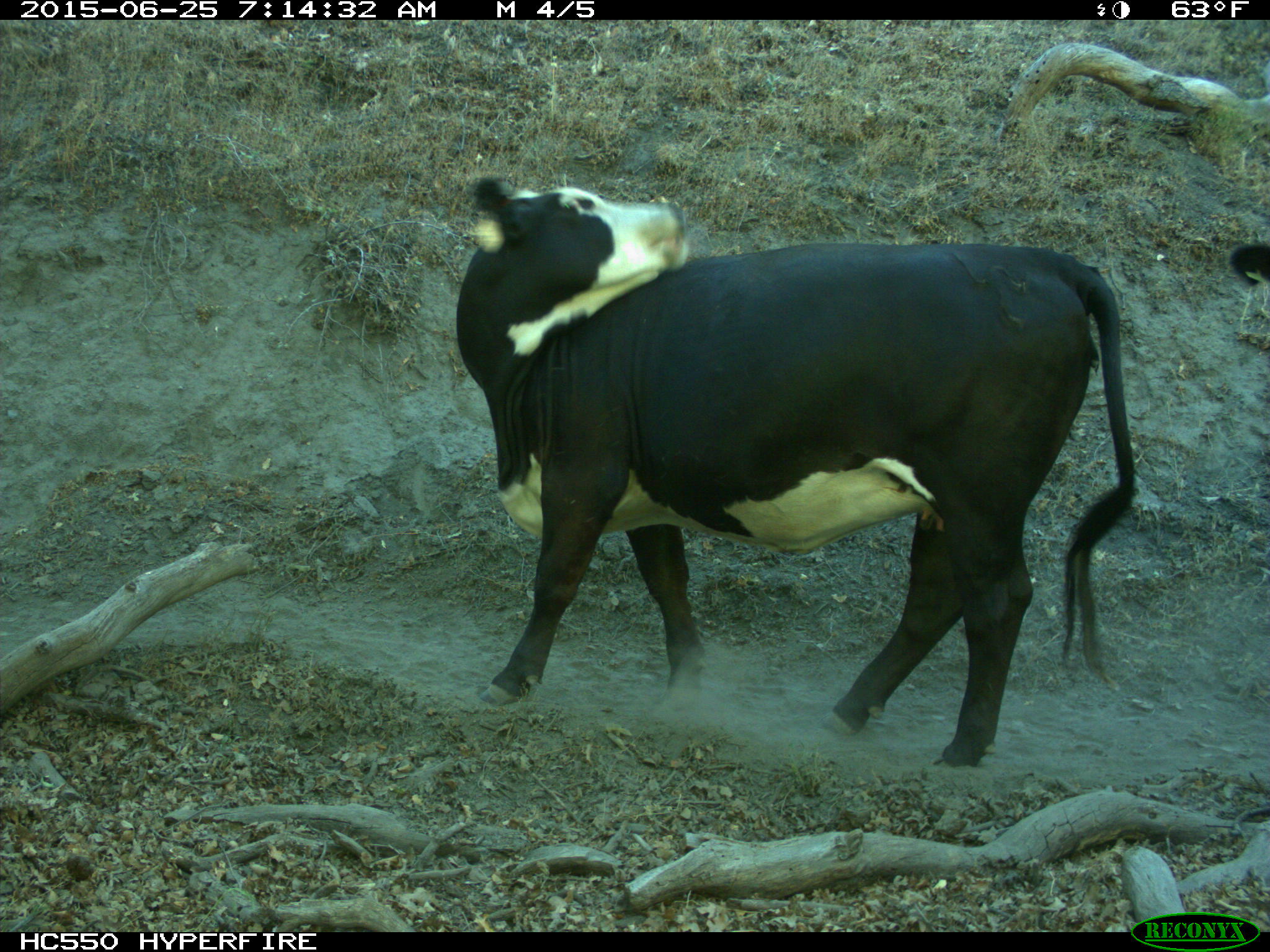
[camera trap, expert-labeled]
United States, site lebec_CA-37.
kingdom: Animalia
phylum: Chordata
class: Mammalia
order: Artiodactyla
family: Bovidae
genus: Bos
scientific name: Bos taurus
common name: domestic cow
Bos taurus (domestic cow).